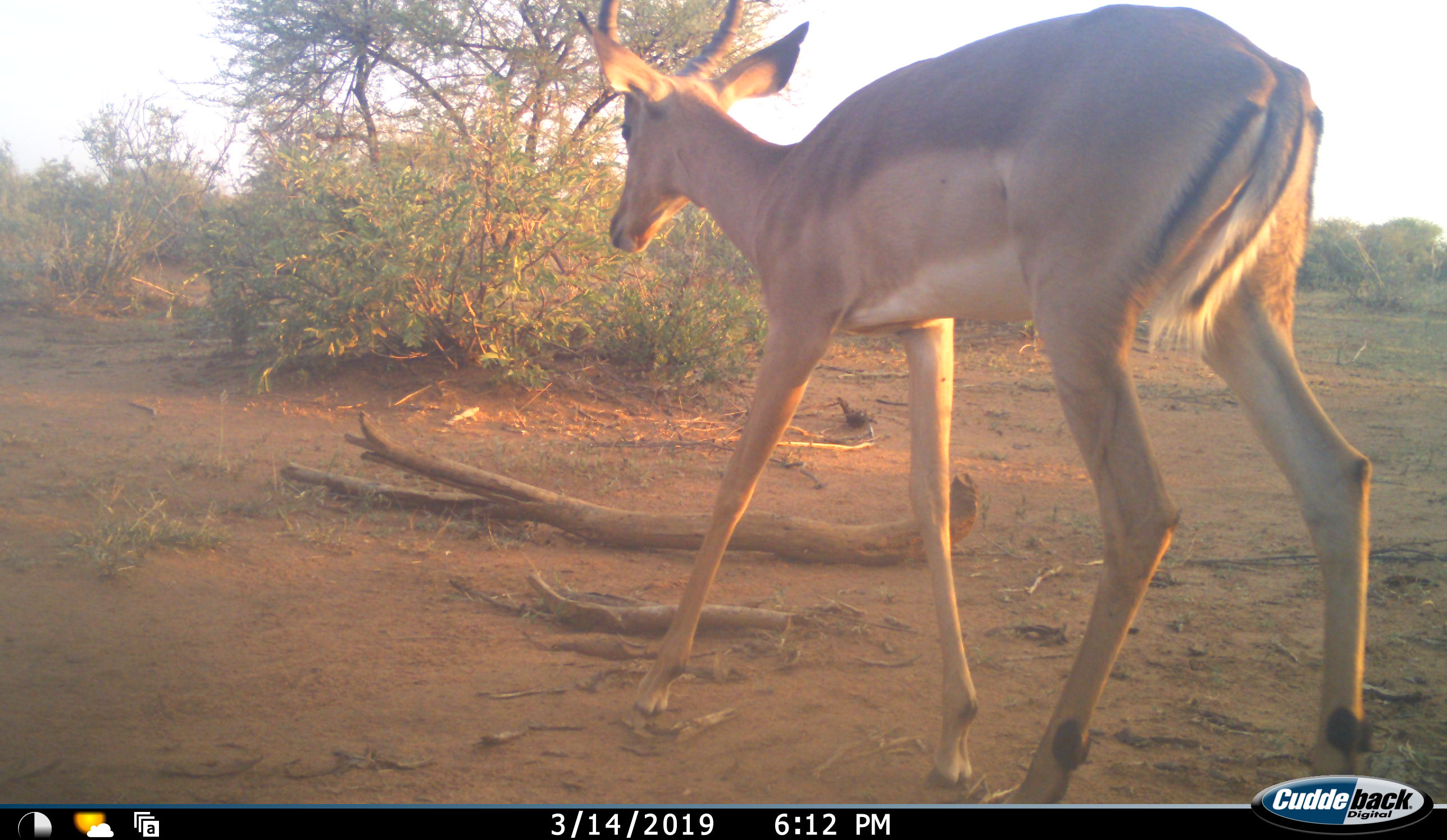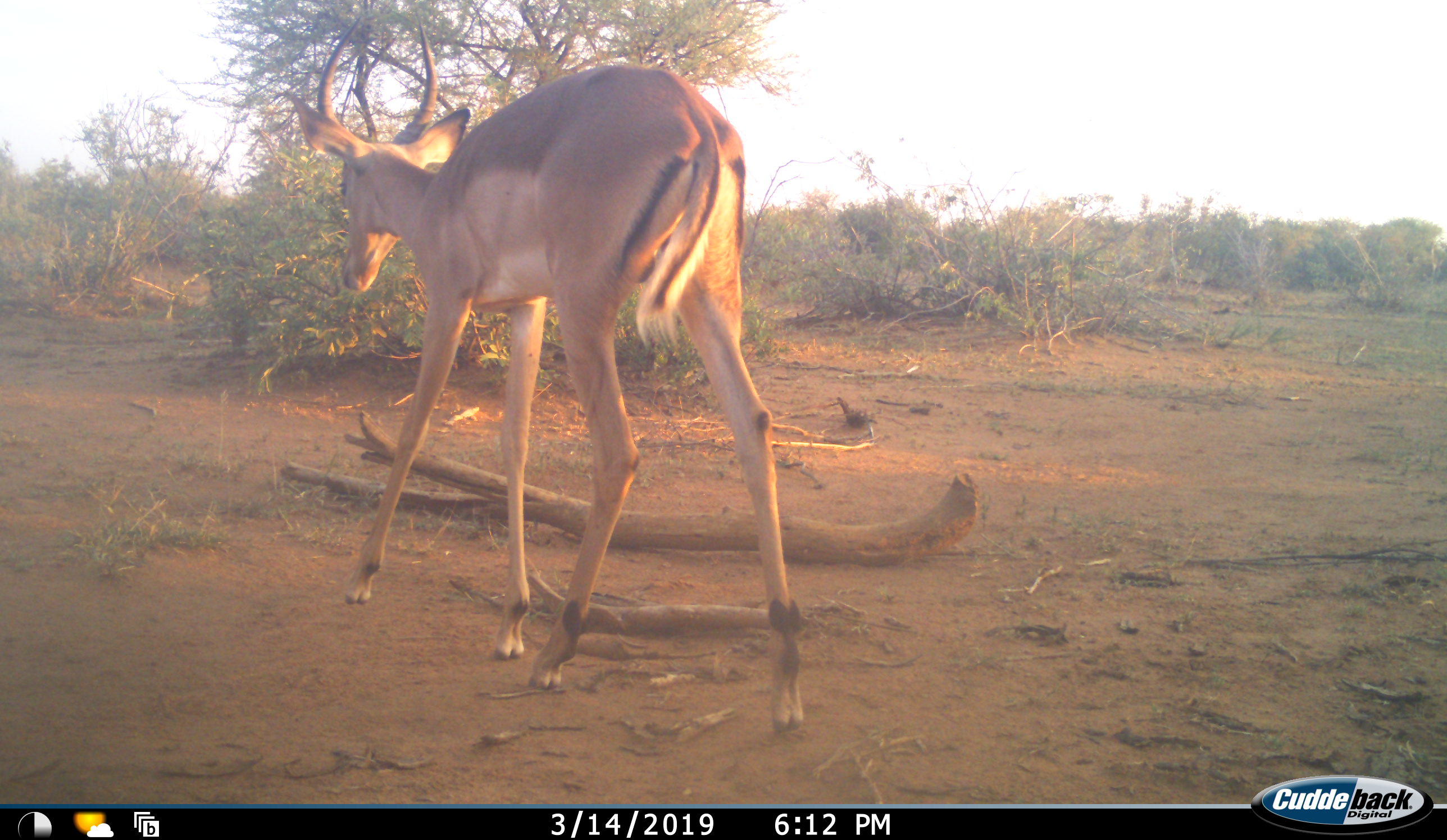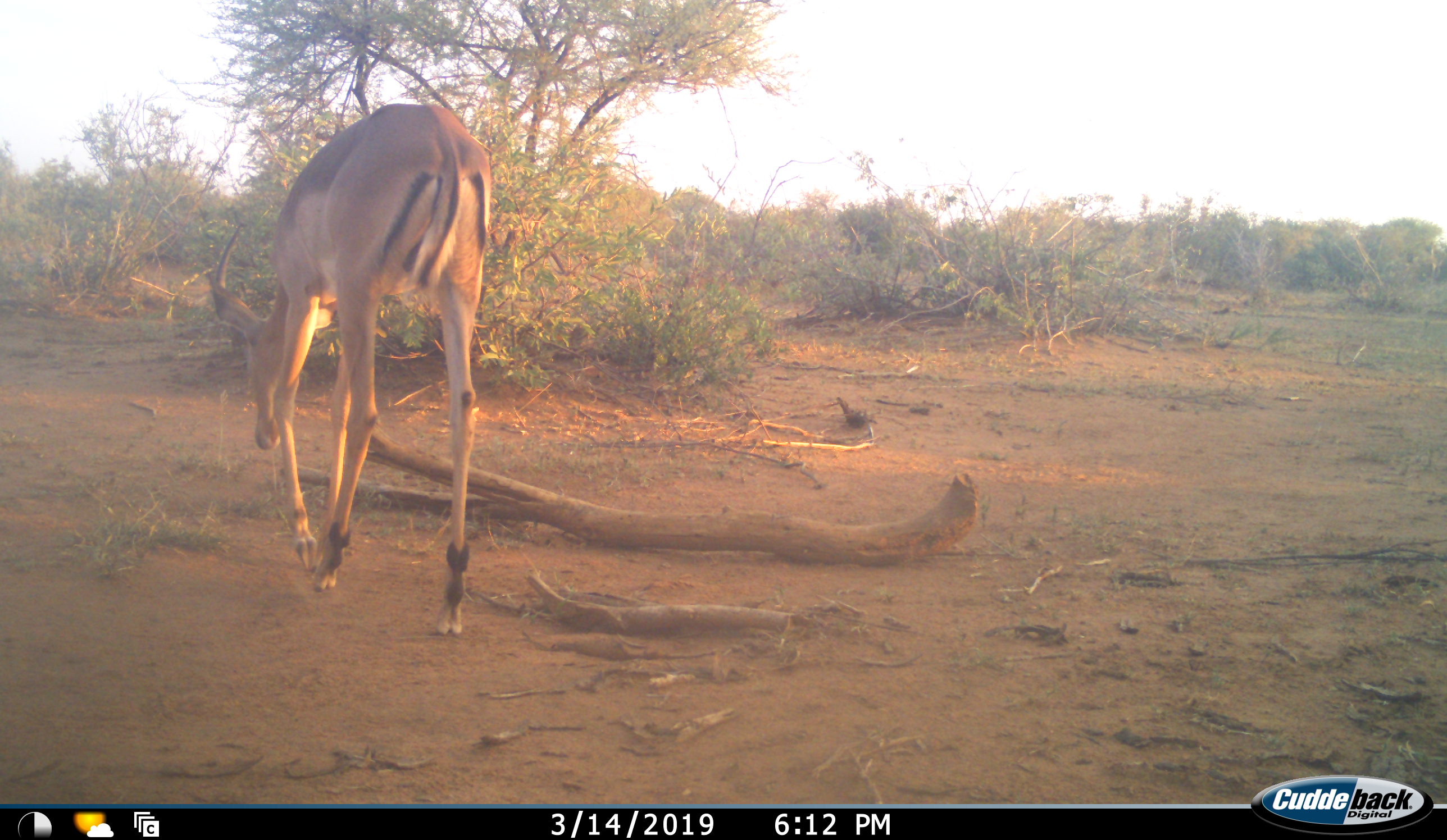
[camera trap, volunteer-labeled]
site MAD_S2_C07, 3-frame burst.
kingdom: Animalia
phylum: Chordata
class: Mammalia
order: Artiodactyla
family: Bovidae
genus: Aepyceros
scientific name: Aepyceros melampus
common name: impala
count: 1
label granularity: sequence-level